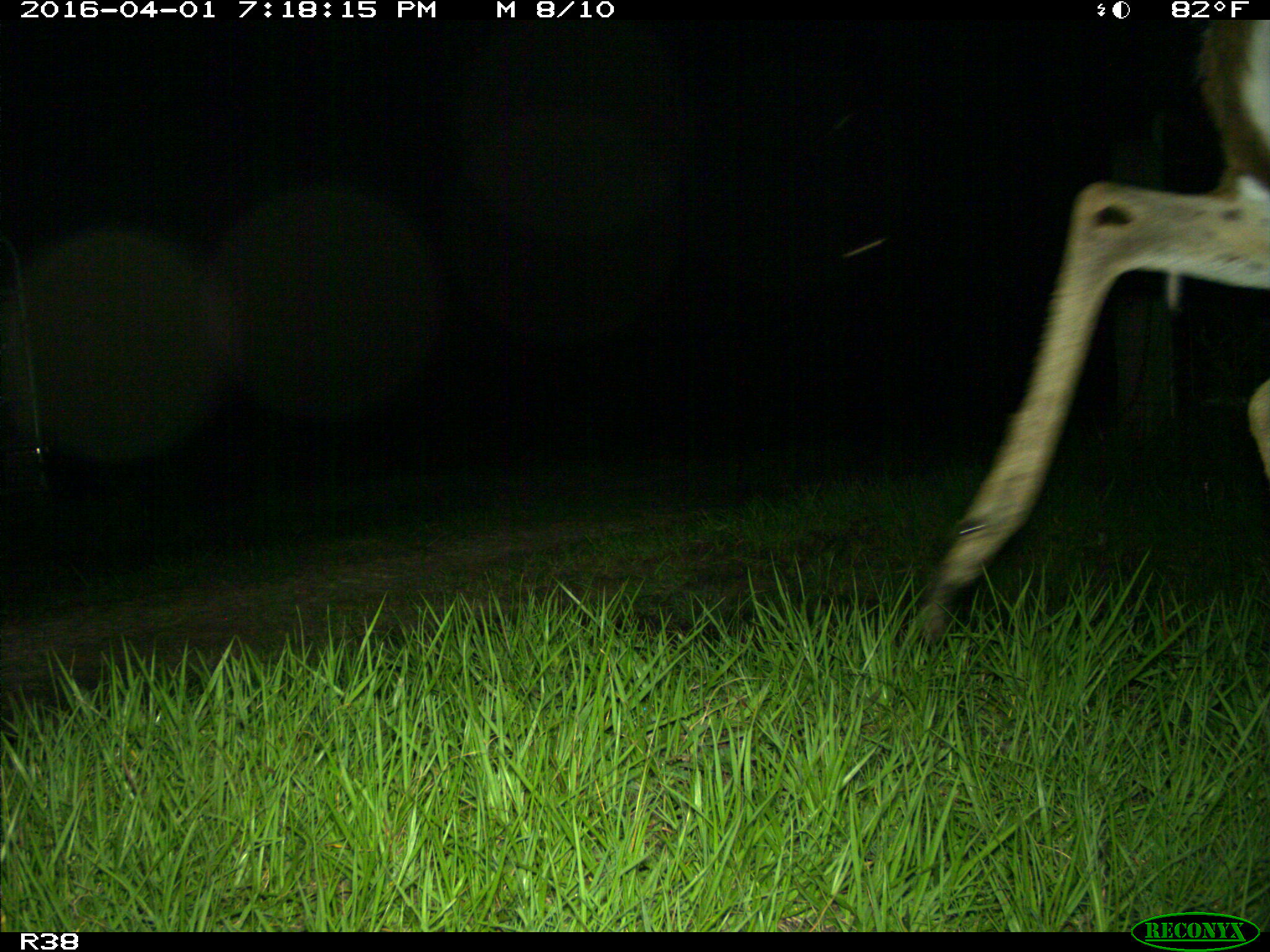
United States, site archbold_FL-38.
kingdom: Animalia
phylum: Chordata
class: Mammalia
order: Artiodactyla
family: Cervidae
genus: Odocoileus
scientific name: Odocoileus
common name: deer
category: unidentified deer